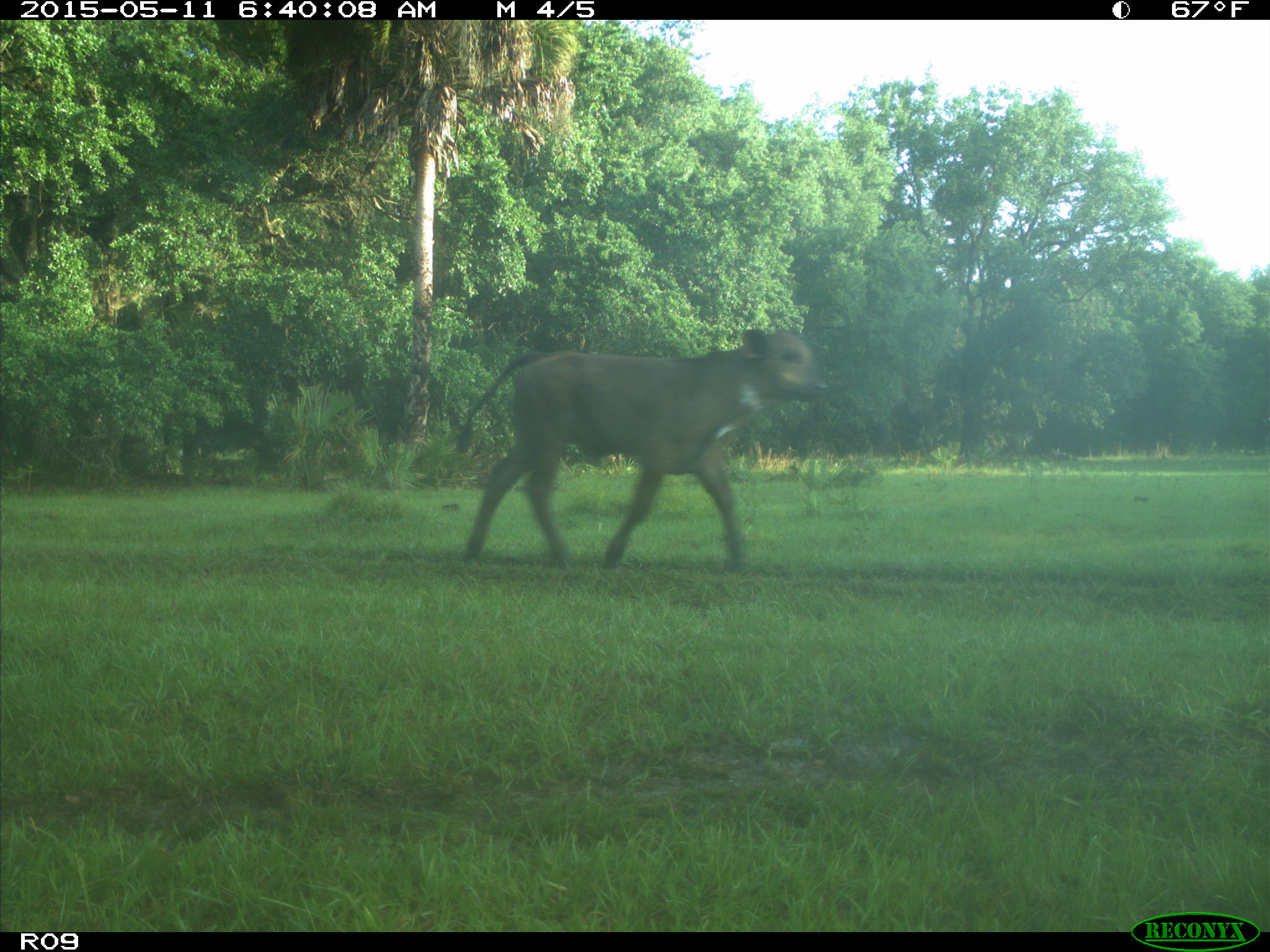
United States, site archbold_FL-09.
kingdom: Animalia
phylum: Chordata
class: Mammalia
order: Artiodactyla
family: Bovidae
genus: Bos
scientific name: Bos taurus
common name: domestic cow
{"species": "Bos taurus (domestic cow)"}